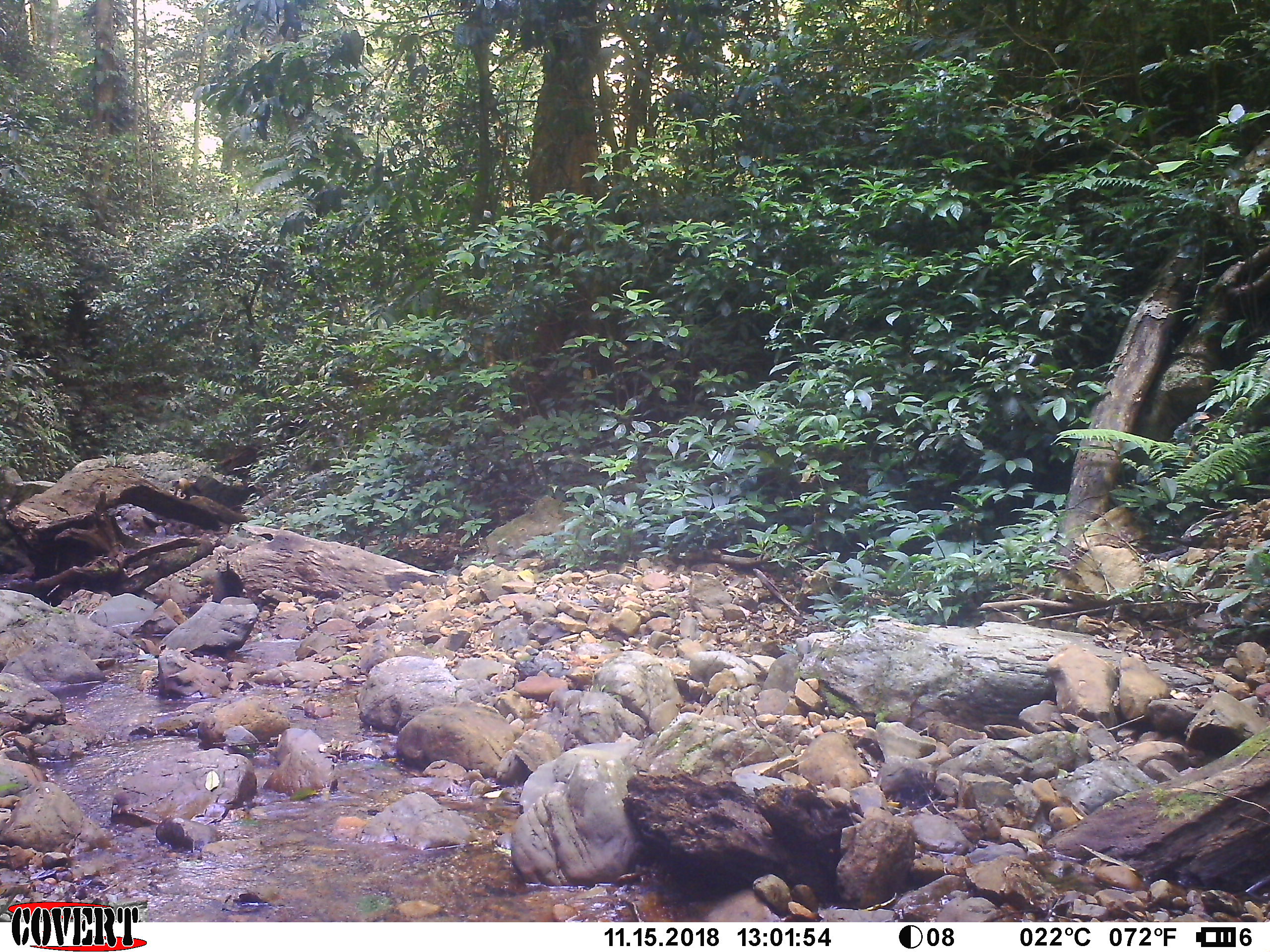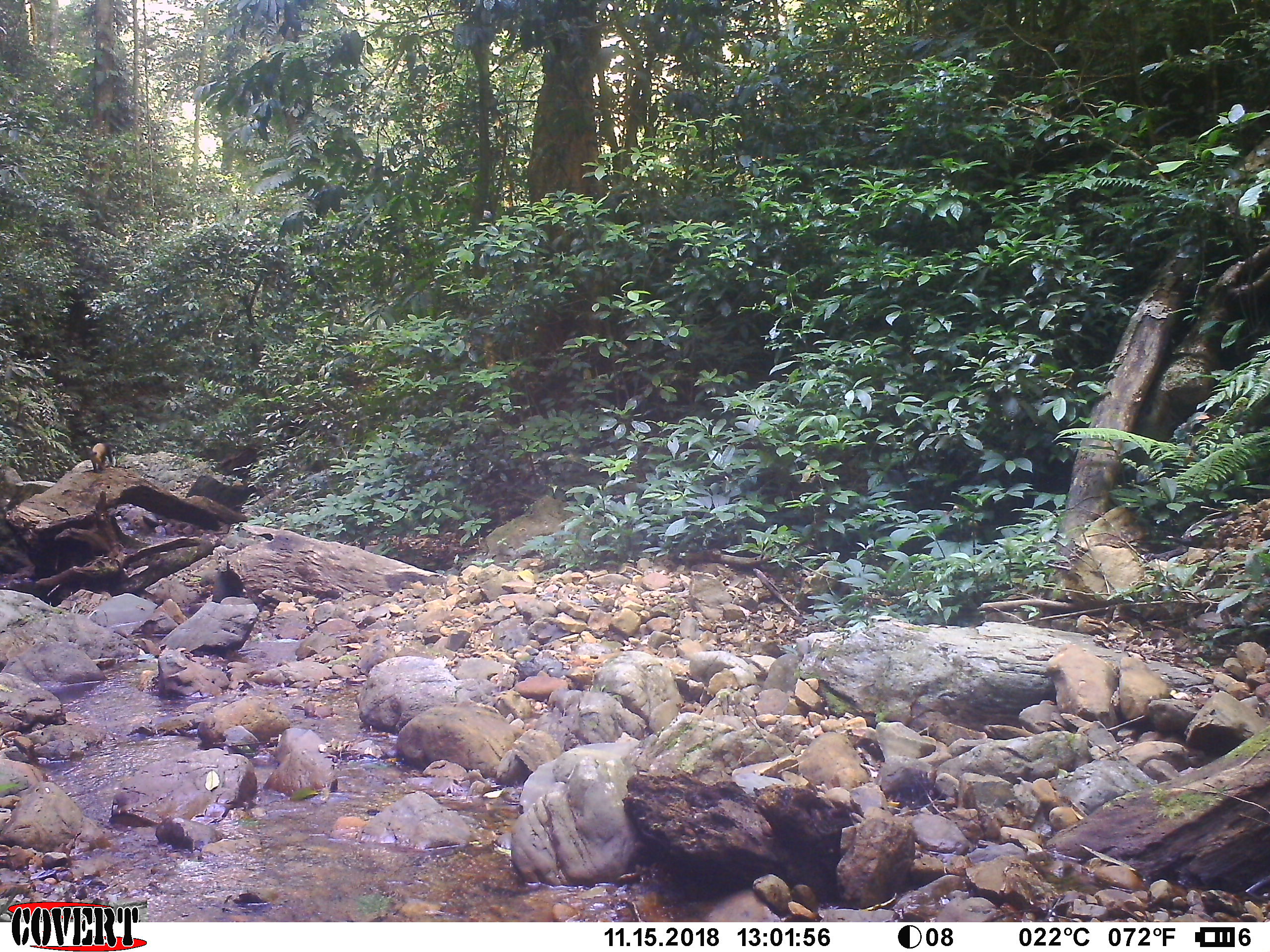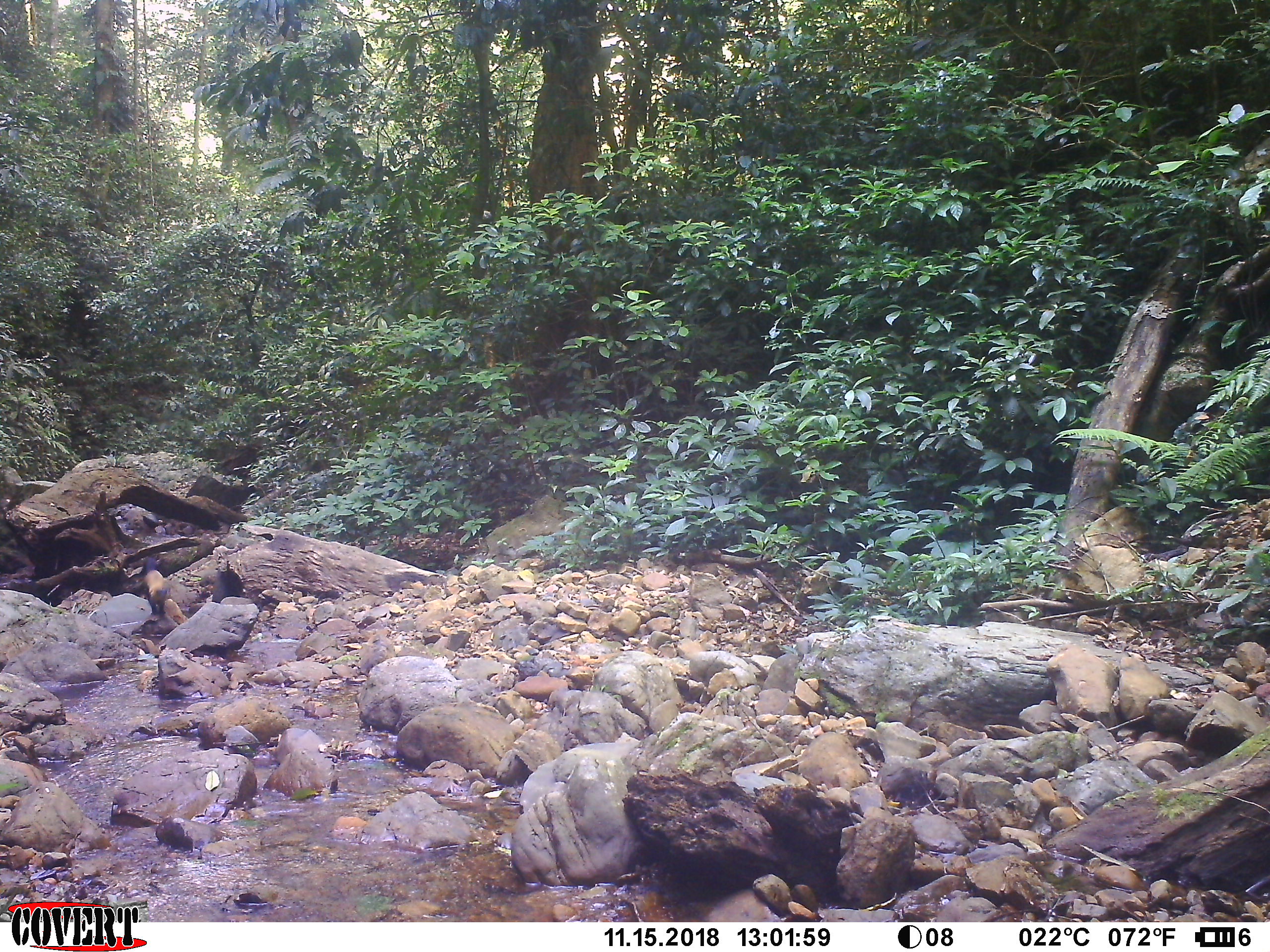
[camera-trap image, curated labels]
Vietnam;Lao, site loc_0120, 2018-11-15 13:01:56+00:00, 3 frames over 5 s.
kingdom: Animalia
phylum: Chordata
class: Mammalia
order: Carnivora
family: Mustelidae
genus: Martes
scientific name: Martes flavigula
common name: yellow-throated marten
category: yellow throated marten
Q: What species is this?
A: Yellow throated marten (yellow-throated marten) (Martes flavigula).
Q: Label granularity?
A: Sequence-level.